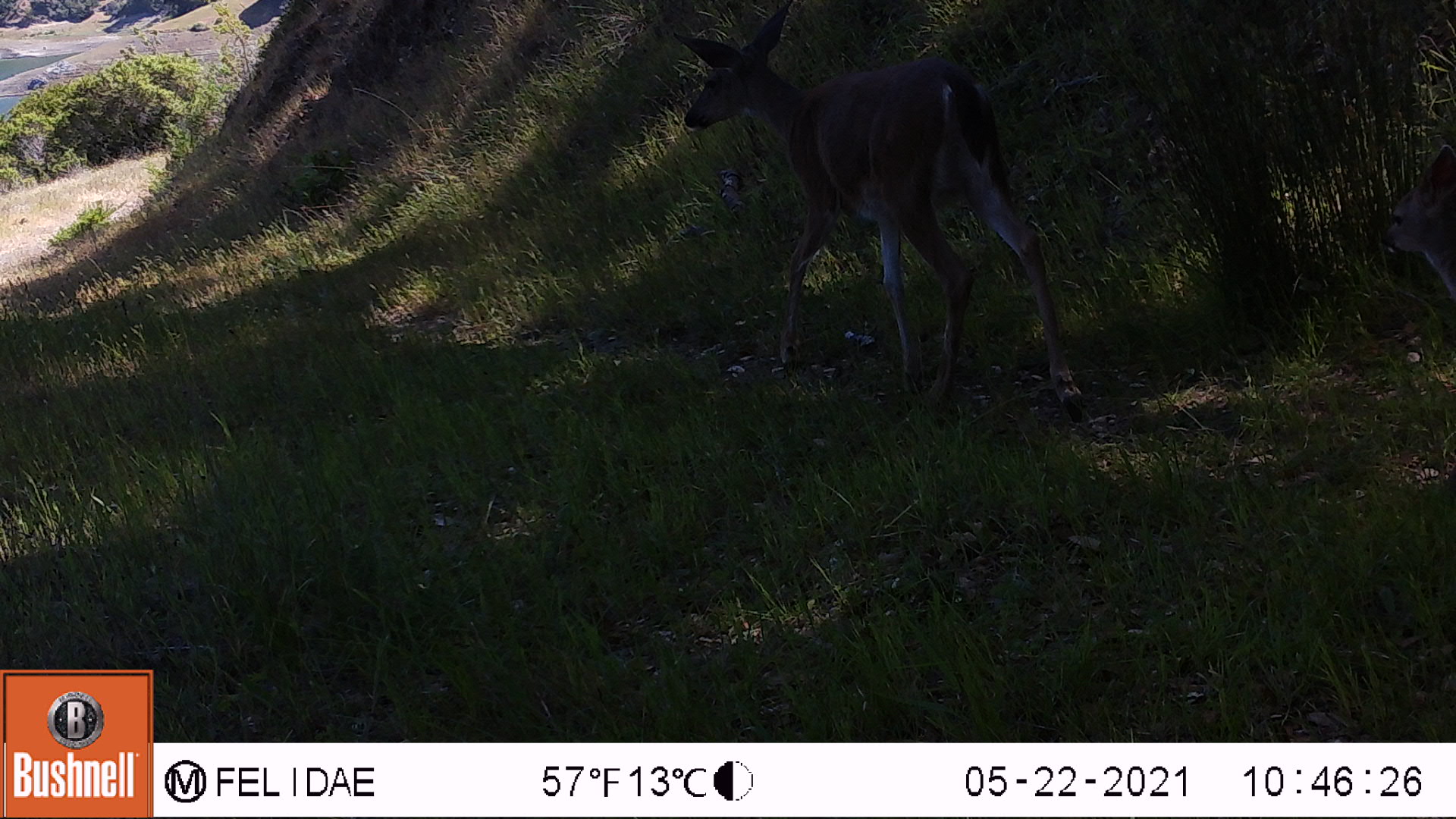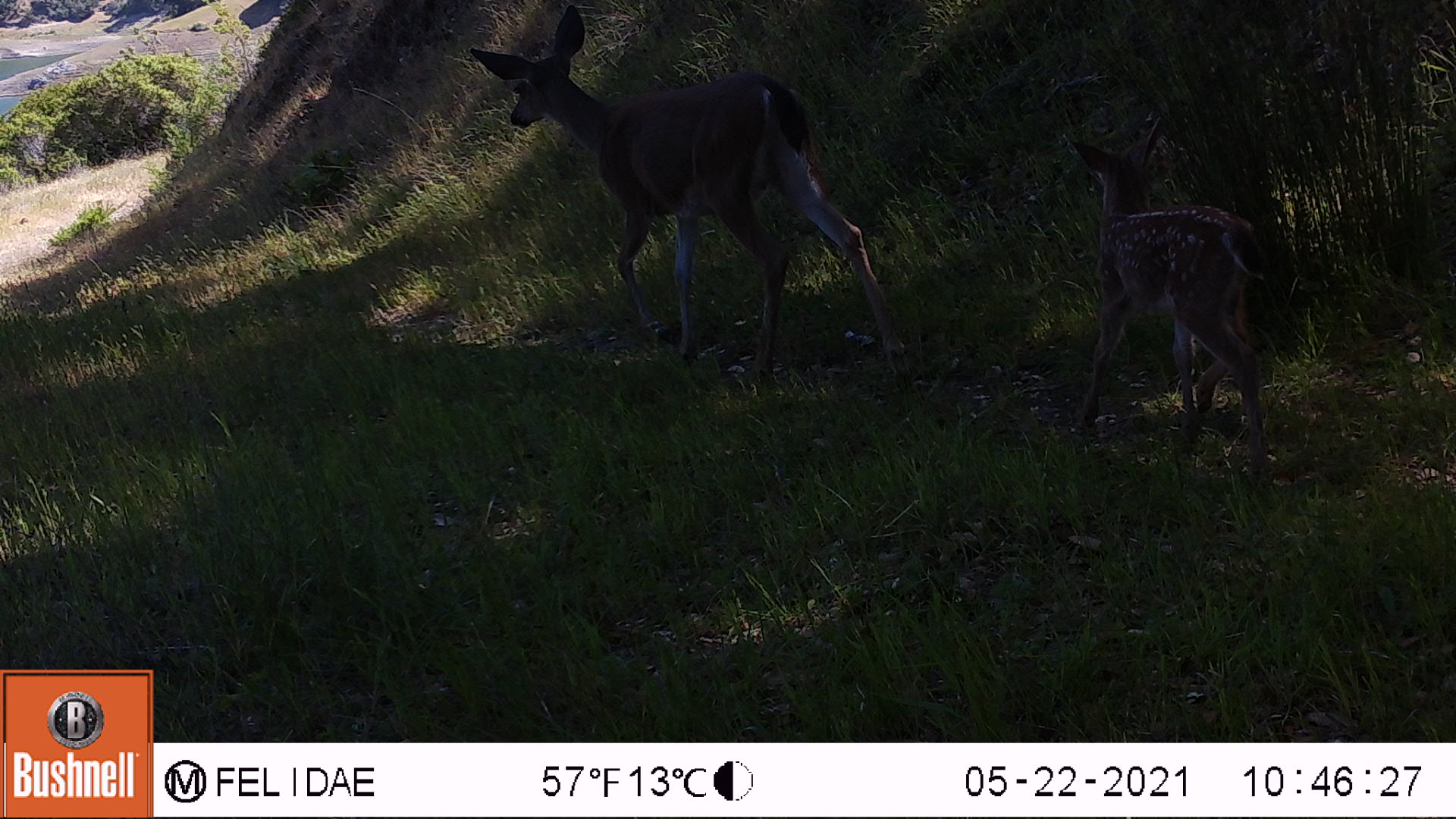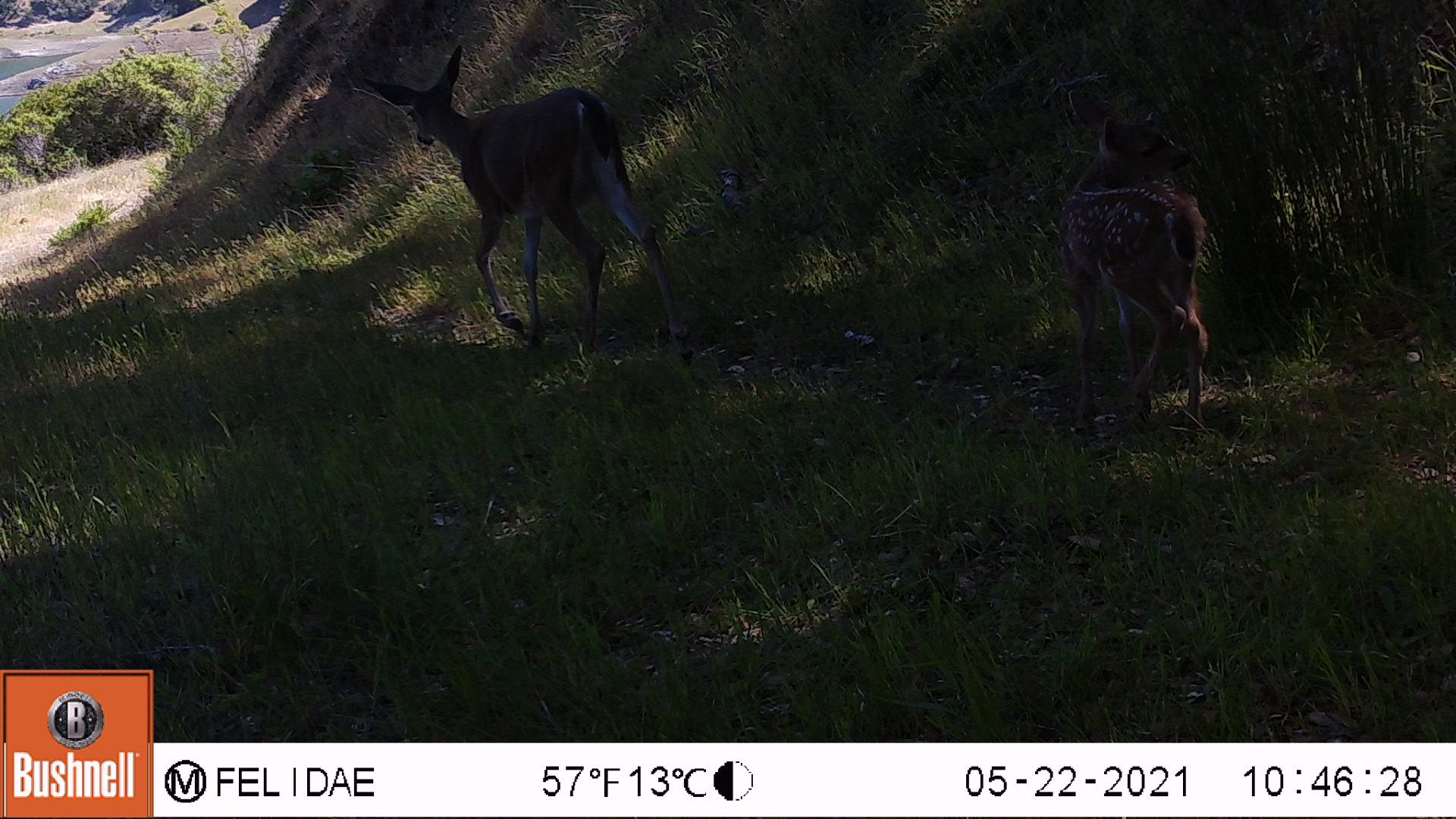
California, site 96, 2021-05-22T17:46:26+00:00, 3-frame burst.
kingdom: Animalia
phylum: Chordata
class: Mammalia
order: Artiodactyla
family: Cervidae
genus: Odocoileus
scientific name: Odocoileus hemionus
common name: mule deer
Mule deer (Odocoileus hemionus).